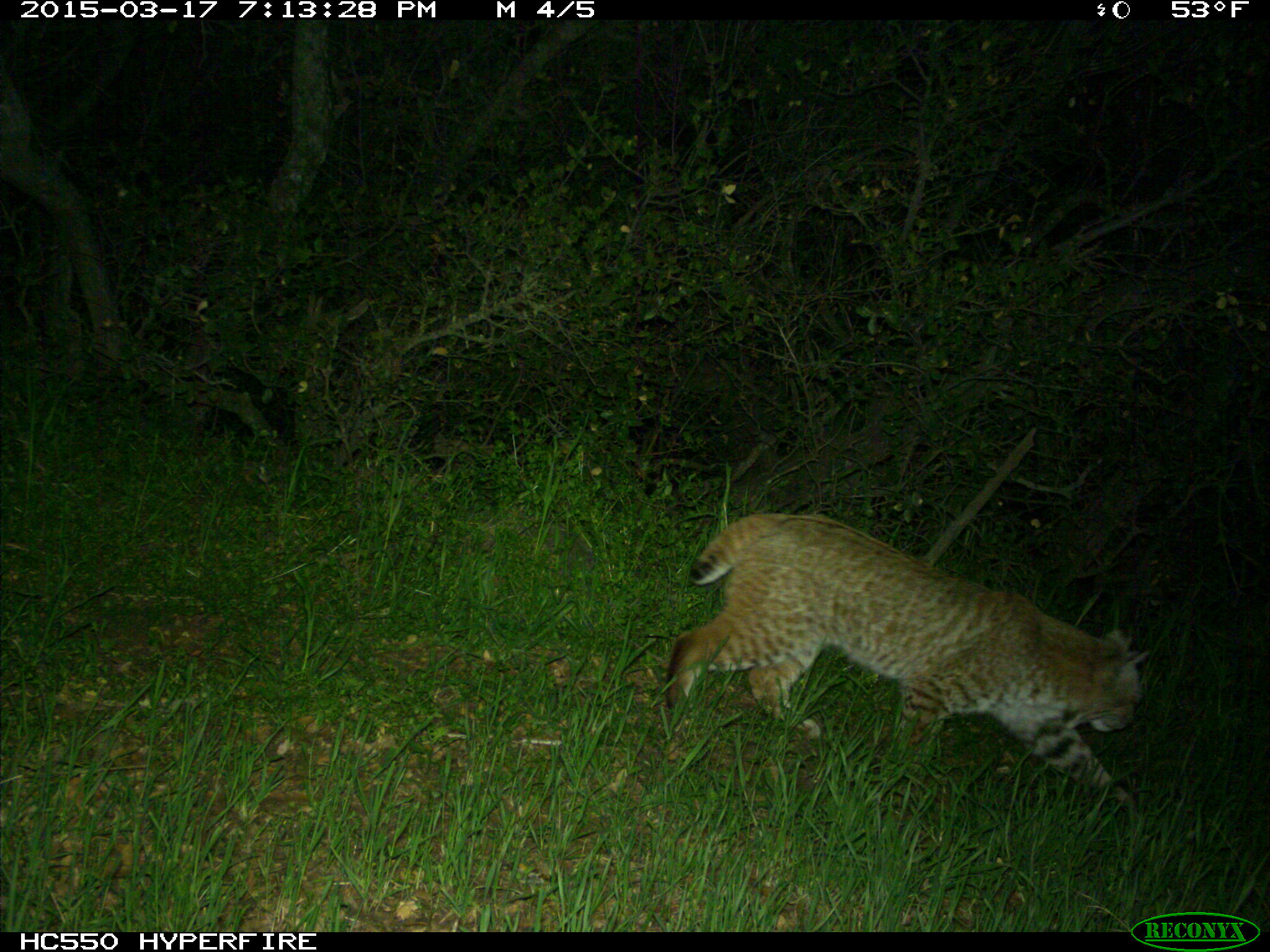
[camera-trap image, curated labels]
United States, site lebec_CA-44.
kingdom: Animalia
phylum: Chordata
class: Mammalia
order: Carnivora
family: Felidae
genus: Lynx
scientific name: Lynx rufus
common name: bobcat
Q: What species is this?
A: Lynx rufus (bobcat).